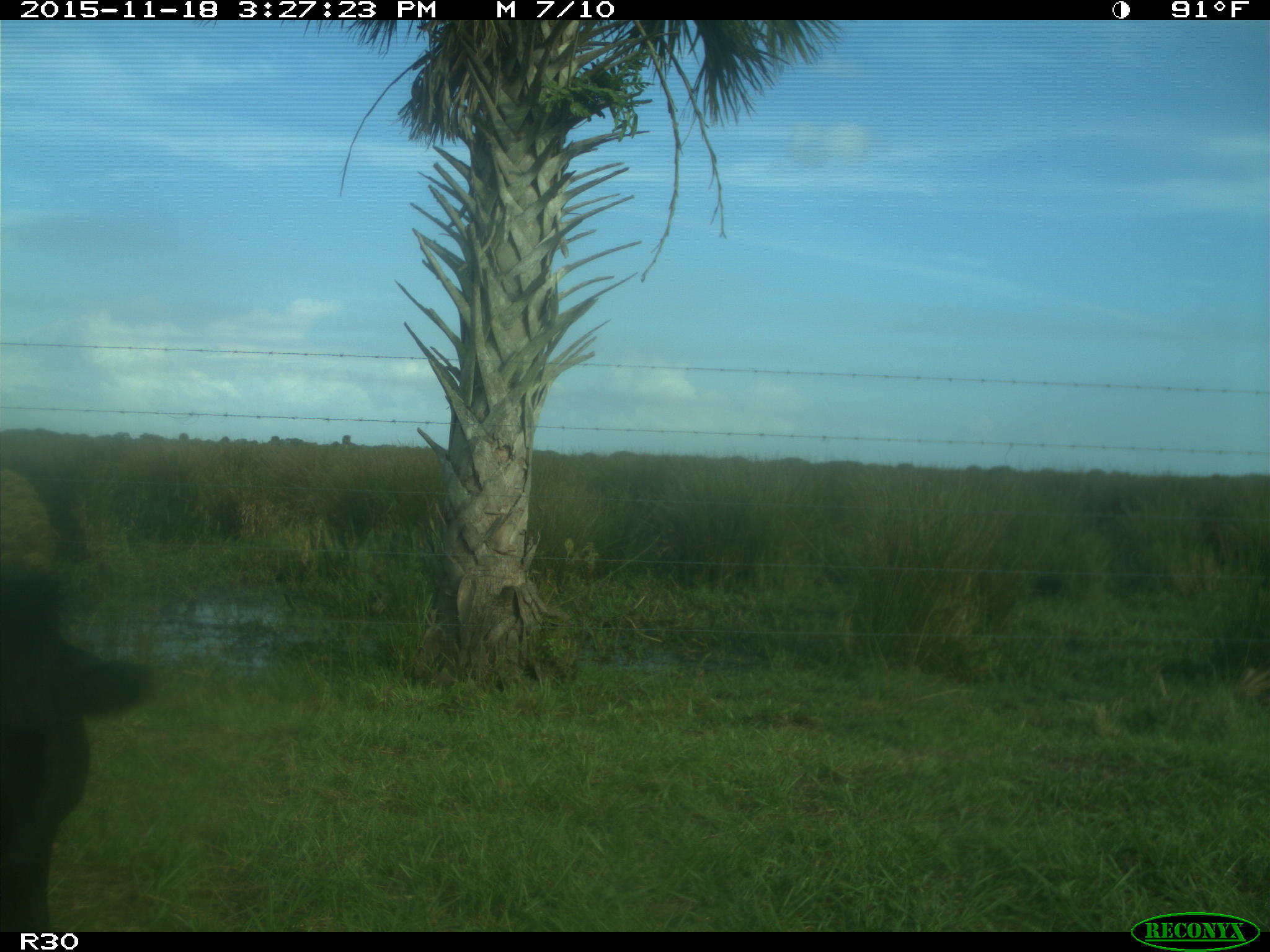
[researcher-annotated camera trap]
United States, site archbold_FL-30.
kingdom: Animalia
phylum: Chordata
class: Mammalia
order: Artiodactyla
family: Bovidae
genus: Bos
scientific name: Bos taurus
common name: domestic cow